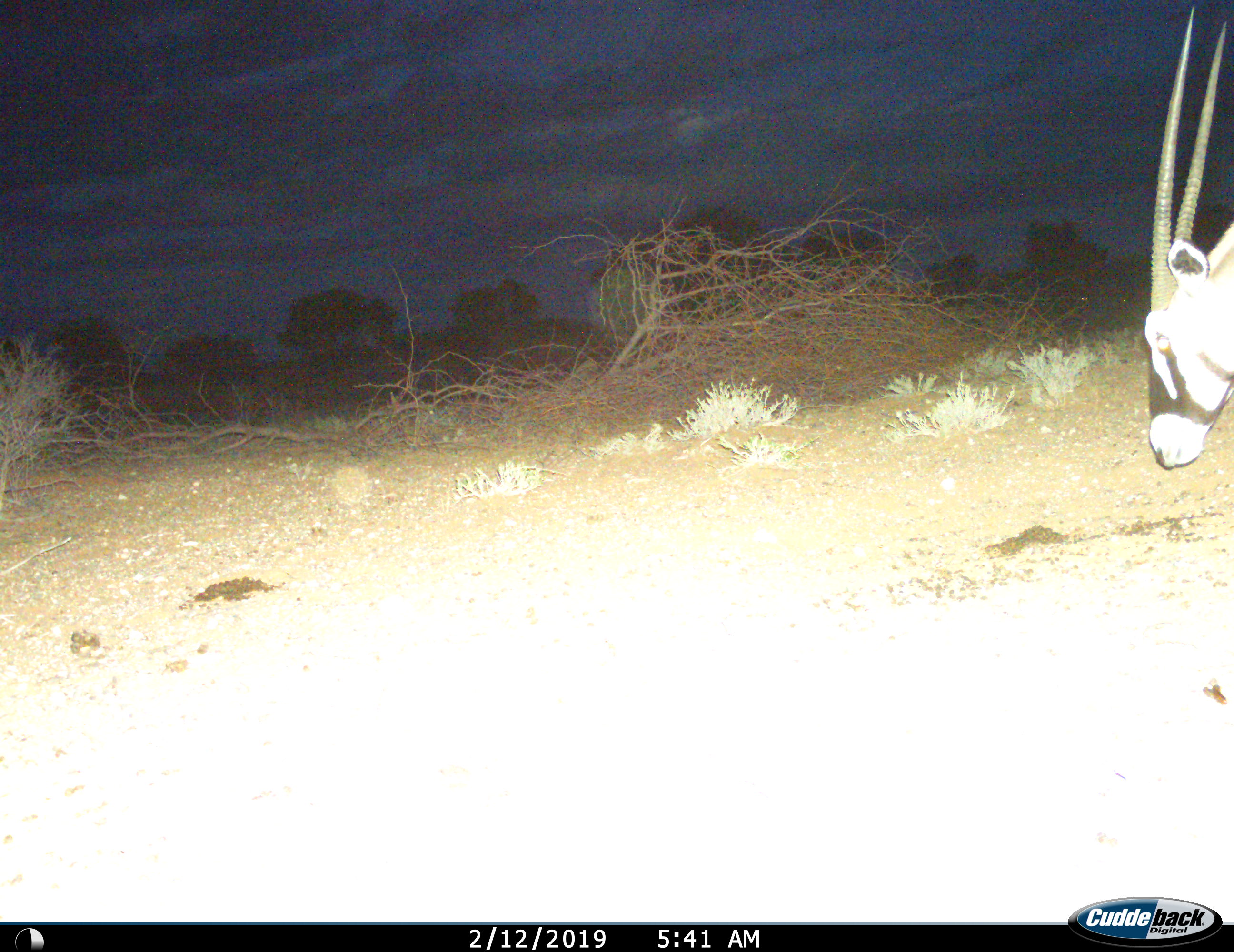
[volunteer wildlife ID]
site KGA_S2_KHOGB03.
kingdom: Animalia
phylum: Chordata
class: Mammalia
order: Artiodactyla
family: Bovidae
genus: Oryx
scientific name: Oryx gazella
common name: gemsbok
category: oryx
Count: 1.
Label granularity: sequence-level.